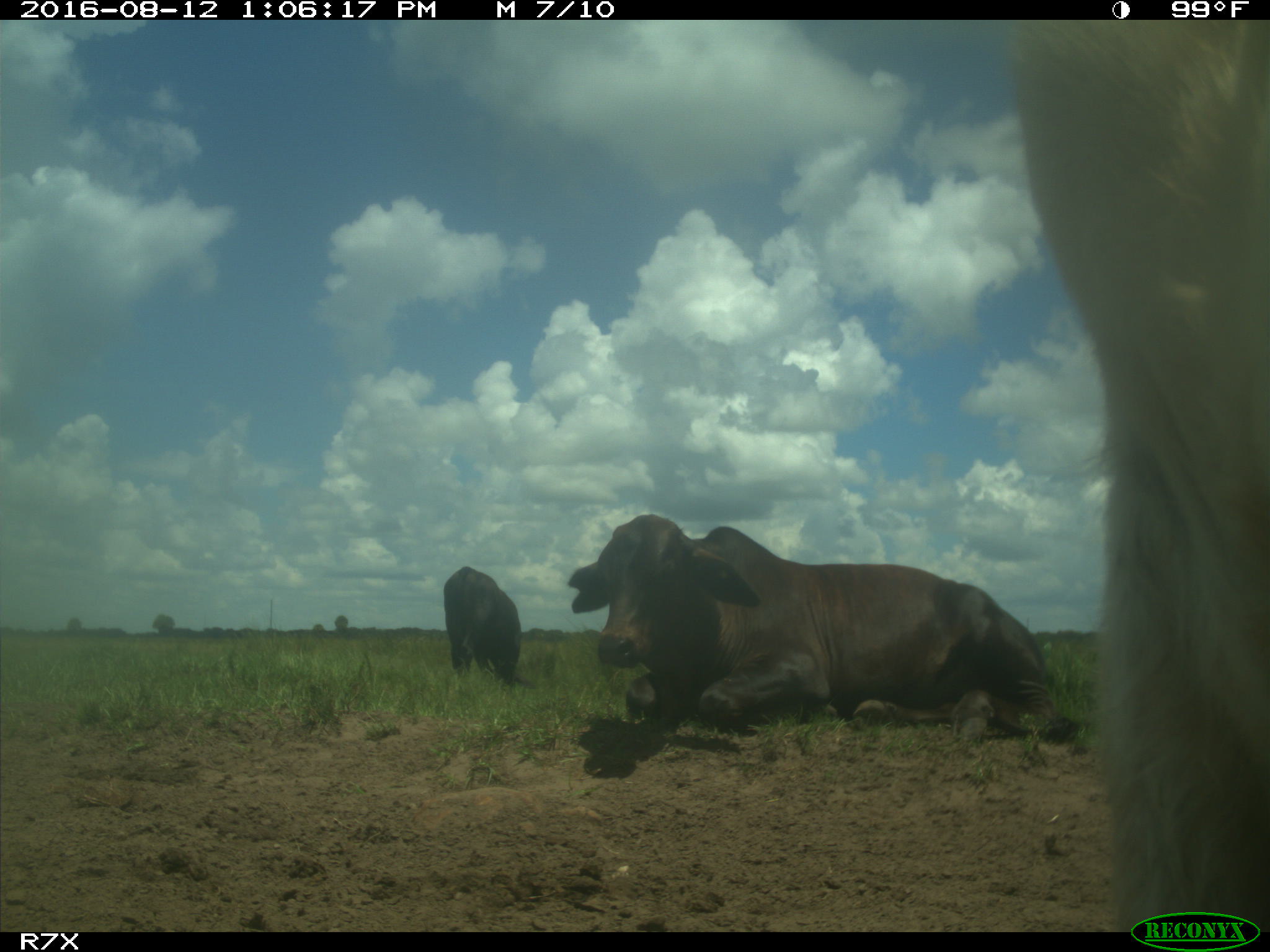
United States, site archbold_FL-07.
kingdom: Animalia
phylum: Chordata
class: Mammalia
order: Artiodactyla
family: Bovidae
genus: Bos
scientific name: Bos taurus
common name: domestic cow